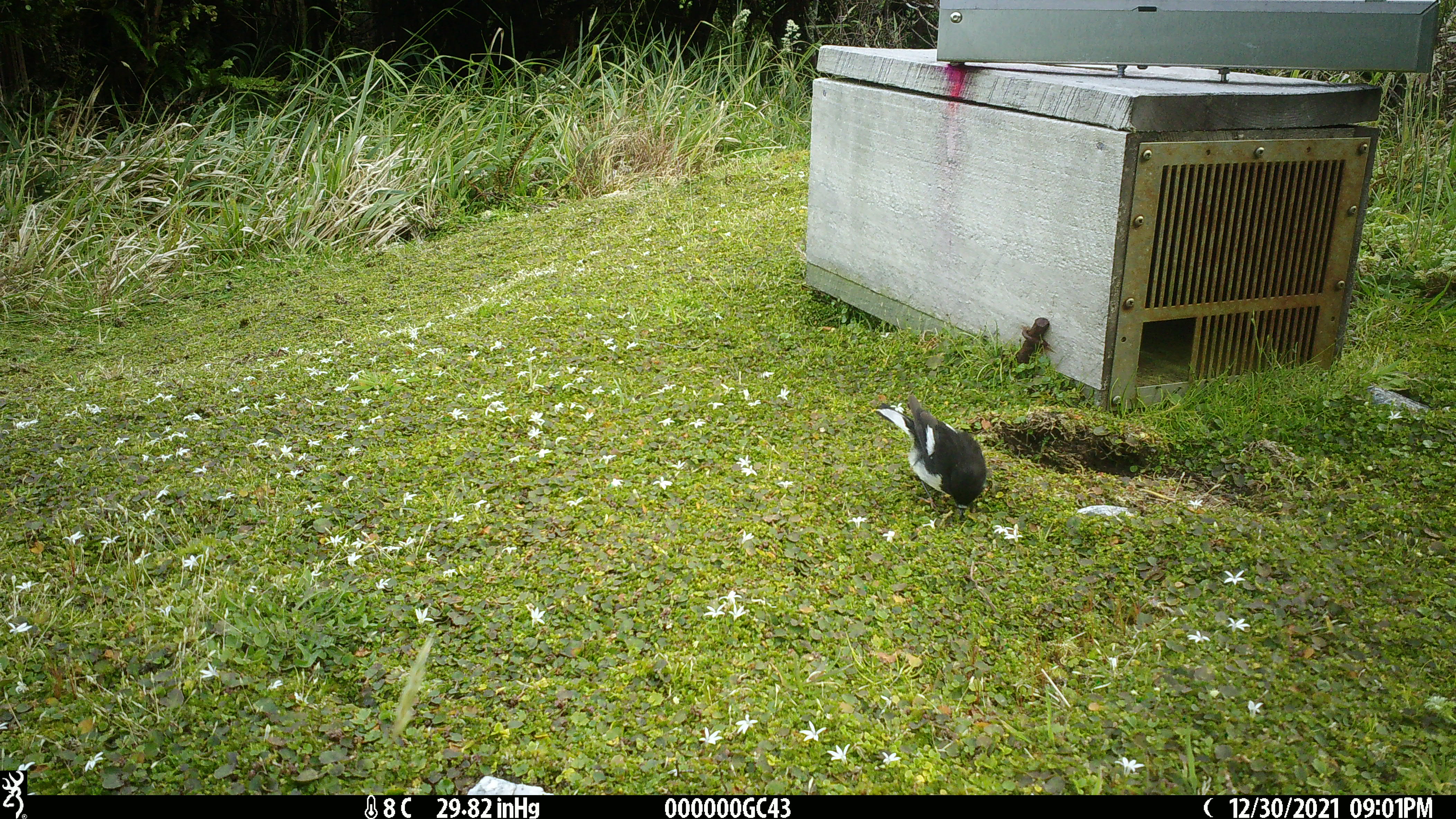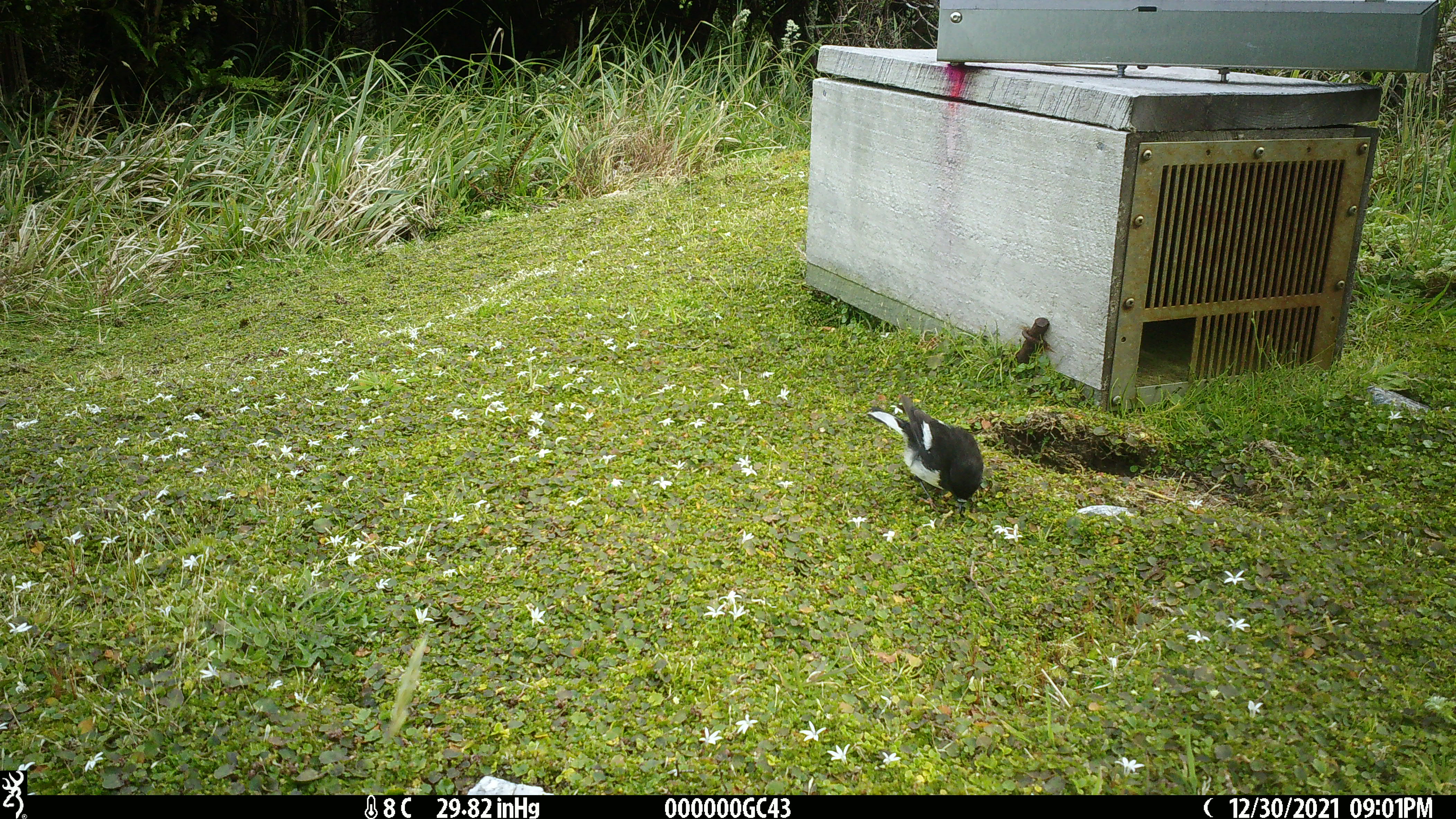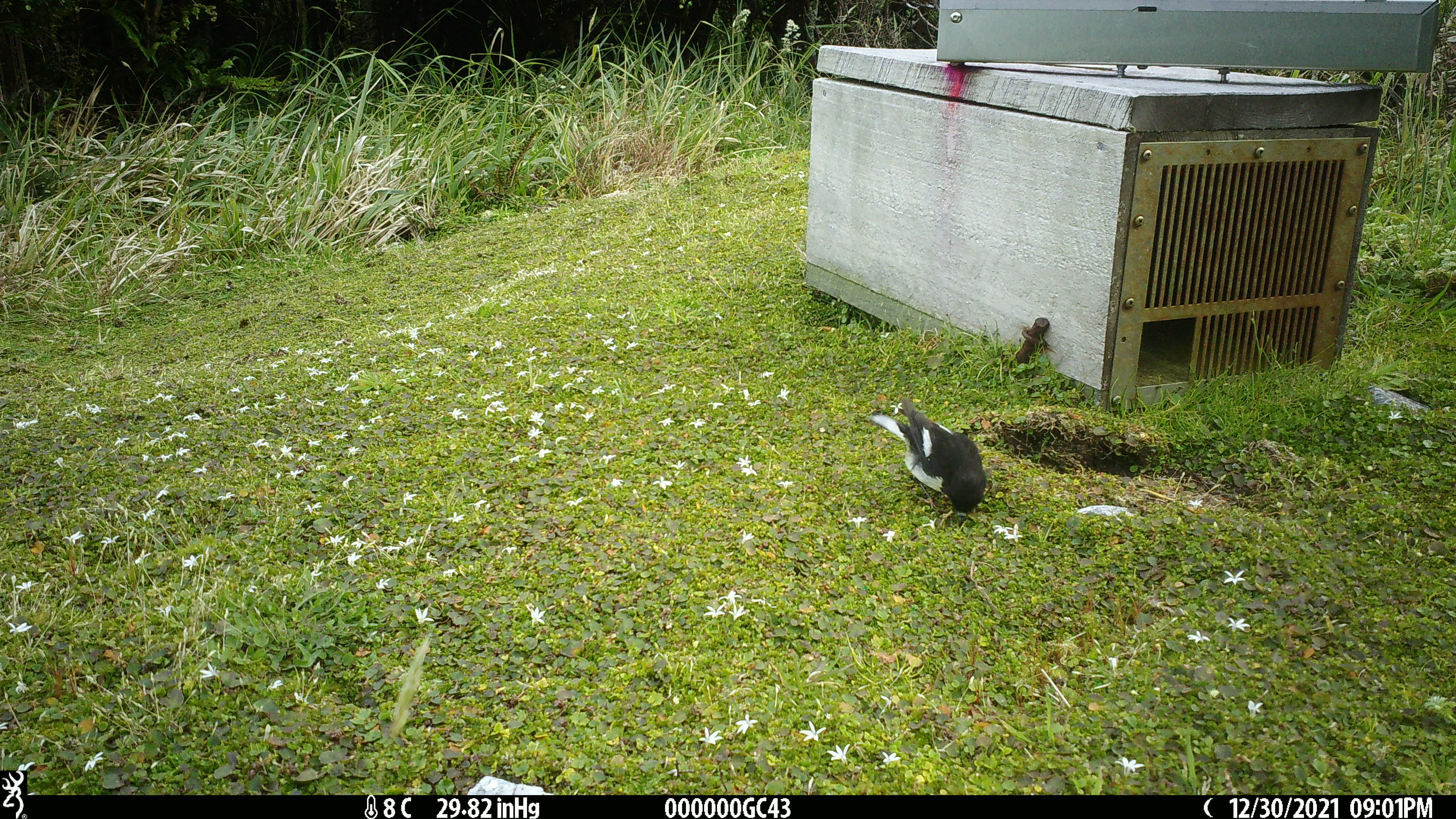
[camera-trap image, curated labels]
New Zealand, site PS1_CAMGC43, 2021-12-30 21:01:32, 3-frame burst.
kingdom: Animalia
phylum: Chordata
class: Aves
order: Passeriformes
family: Petroicidae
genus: Petroica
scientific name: Petroica macrocephala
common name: tomtit